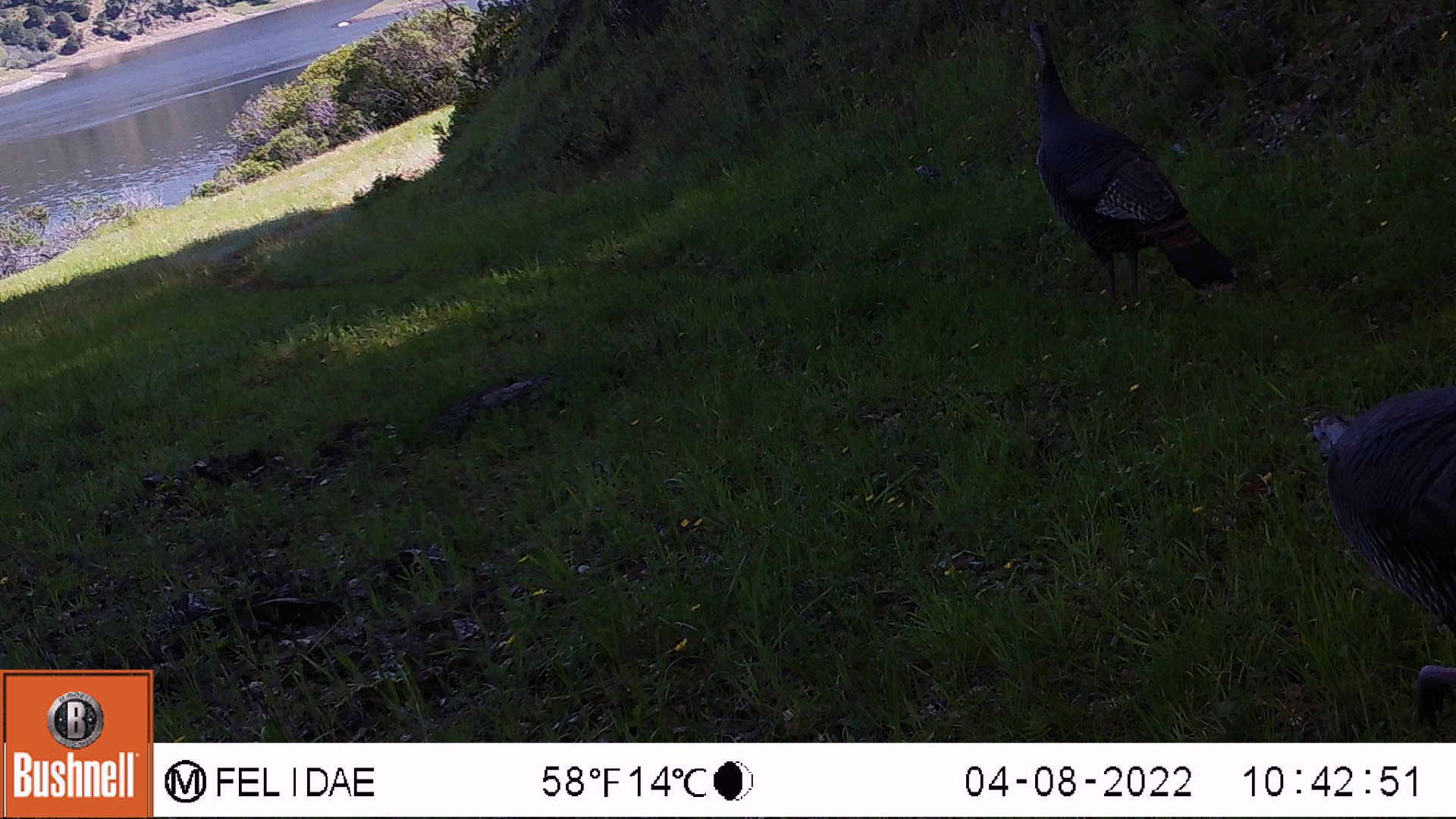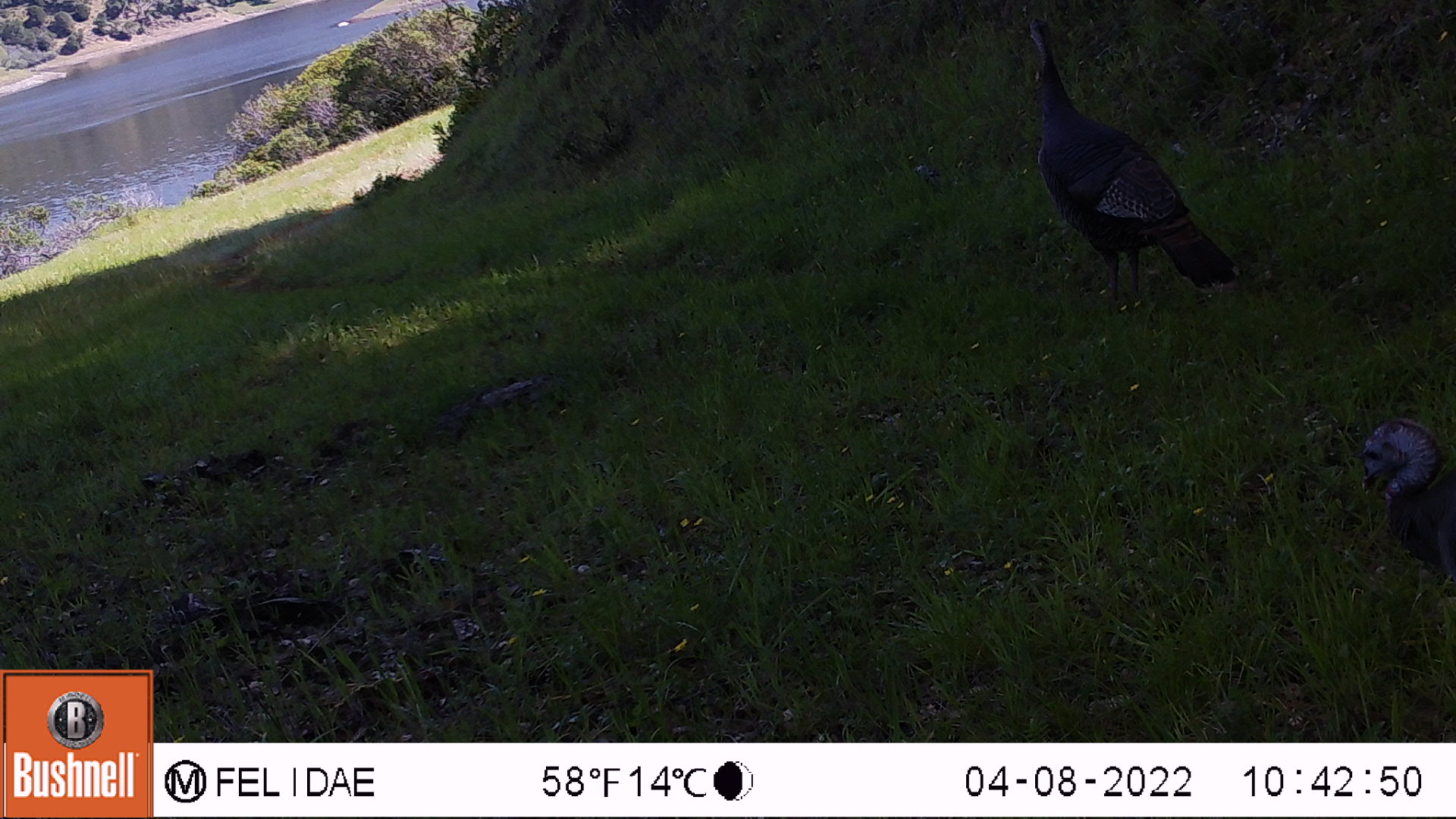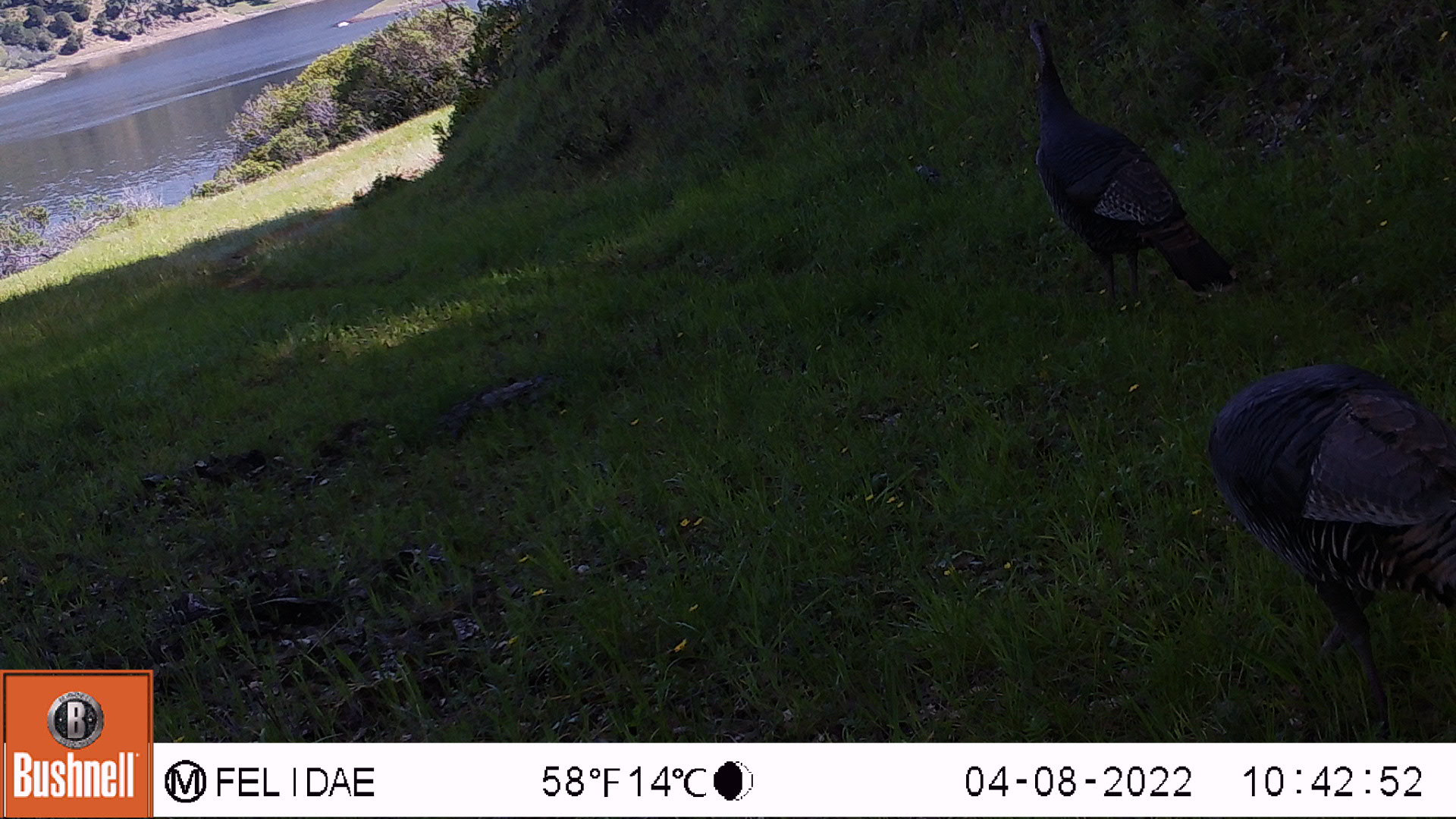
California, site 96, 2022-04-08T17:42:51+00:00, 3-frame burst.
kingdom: Animalia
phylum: Chordata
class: Aves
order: Galliformes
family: Phasianidae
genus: Meleagris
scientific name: Meleagris gallopavo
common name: turkey